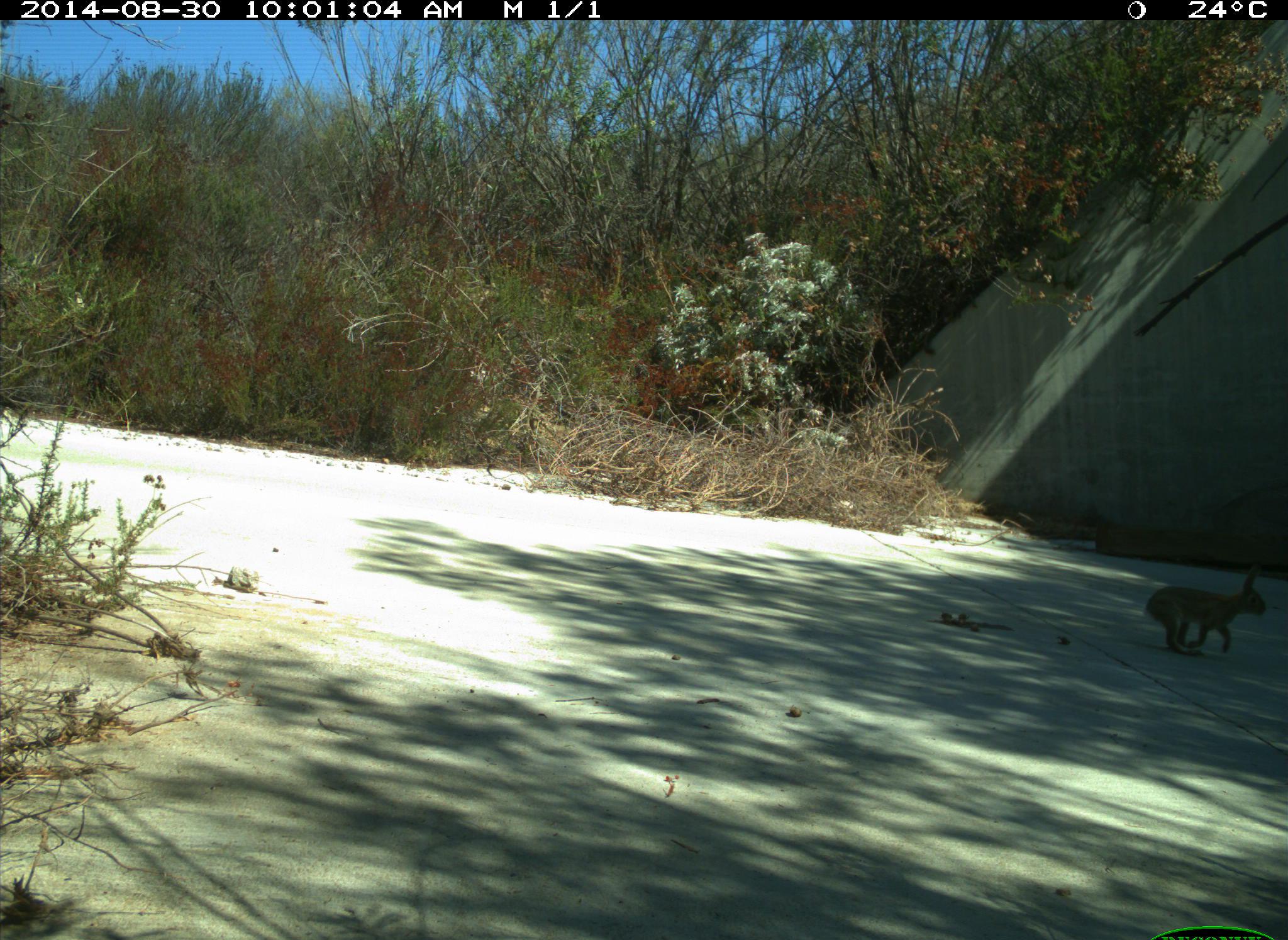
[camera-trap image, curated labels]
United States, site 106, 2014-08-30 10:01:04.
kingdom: Animalia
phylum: Chordata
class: Mammalia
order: Lagomorpha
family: Leporidae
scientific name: Leporidae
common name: rabbits and hares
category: rabbit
Rabbit (rabbits and hares) (Leporidae).